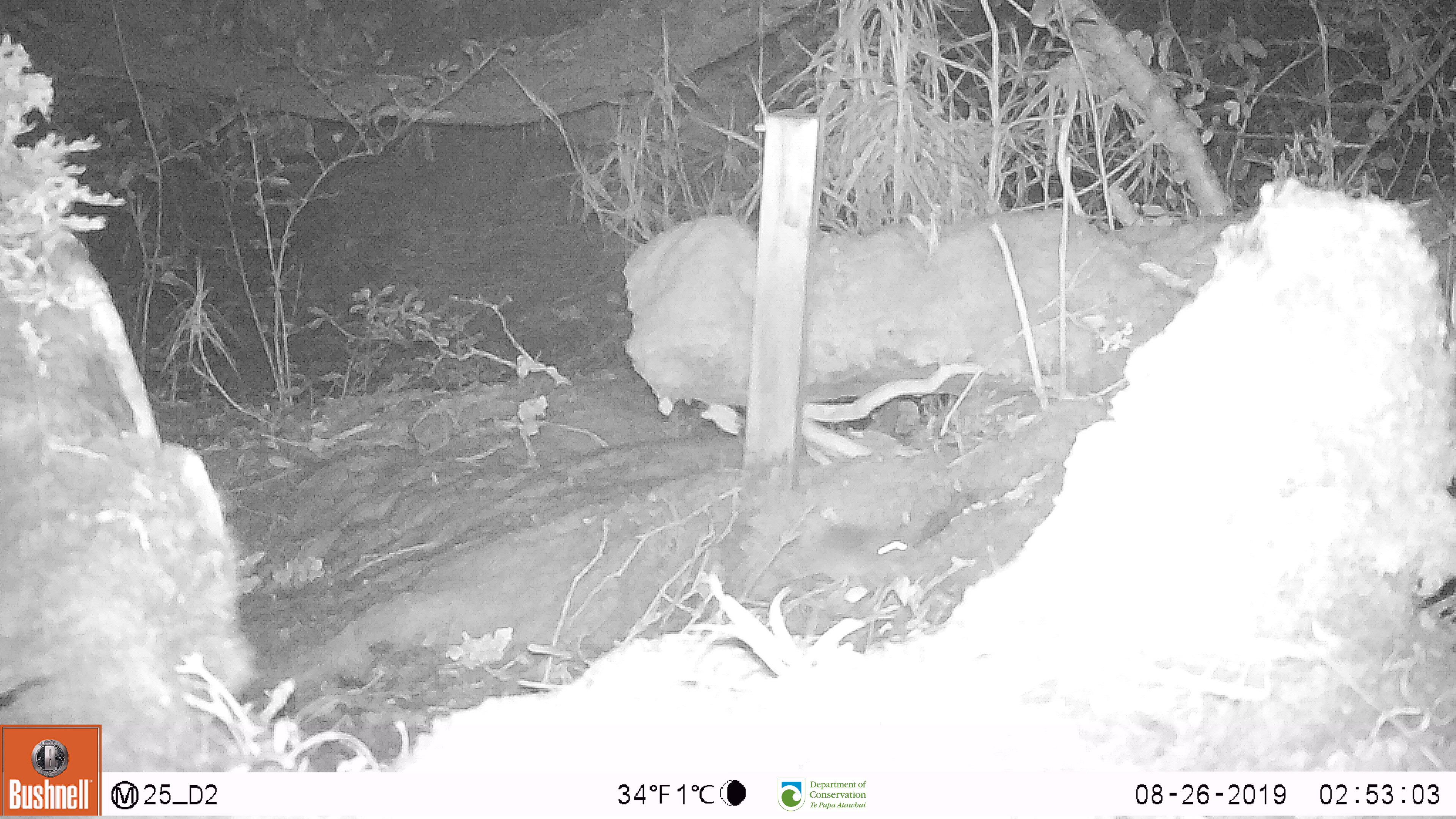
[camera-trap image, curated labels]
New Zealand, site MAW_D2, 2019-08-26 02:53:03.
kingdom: Animalia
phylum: Chordata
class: Mammalia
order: Rodentia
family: Muridae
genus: Mus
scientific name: Mus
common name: mouse